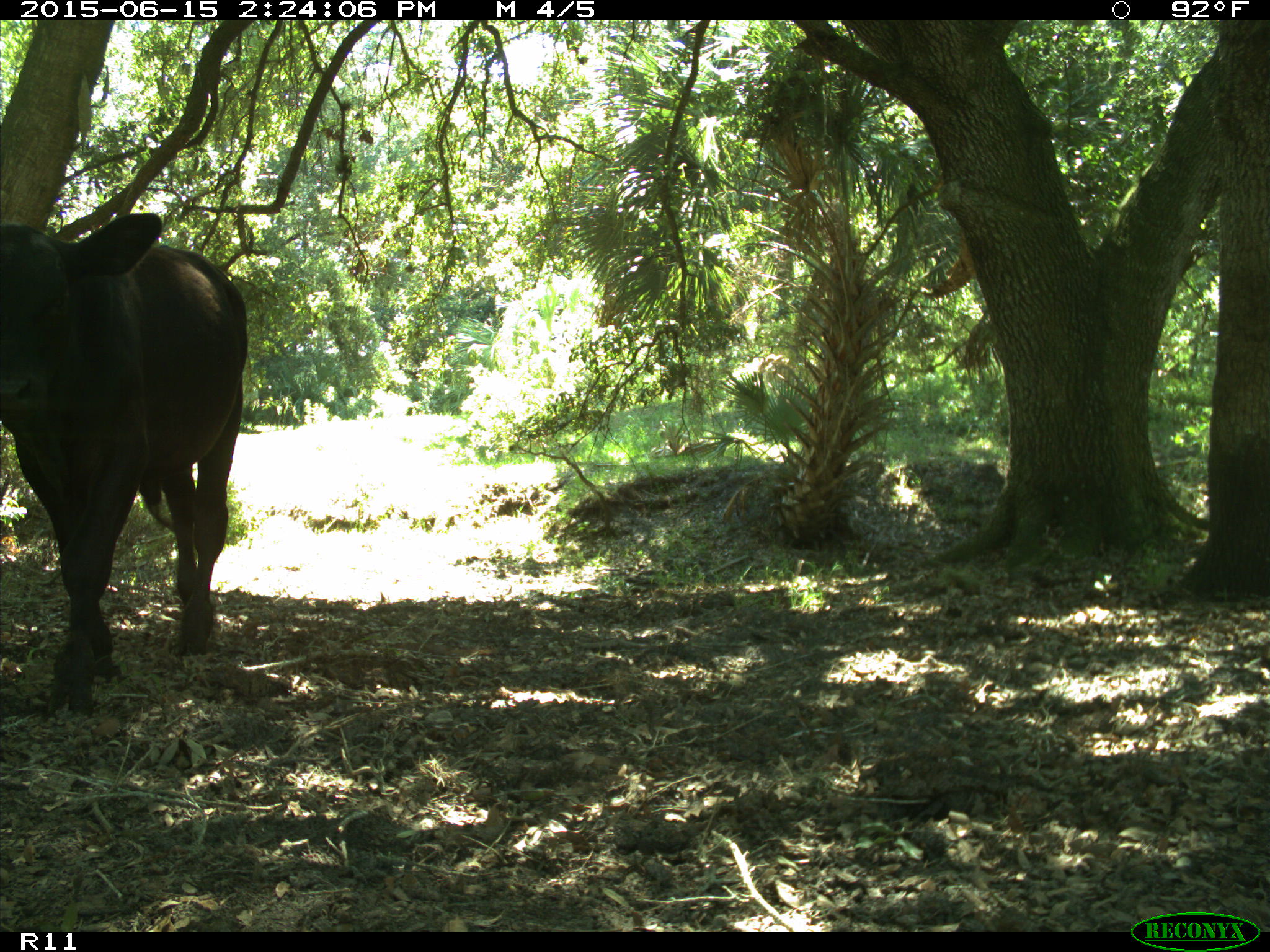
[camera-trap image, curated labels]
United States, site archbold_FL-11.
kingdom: Animalia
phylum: Chordata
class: Mammalia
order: Artiodactyla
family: Bovidae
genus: Bos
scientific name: Bos taurus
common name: domestic cow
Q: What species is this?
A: Bos taurus (domestic cow).